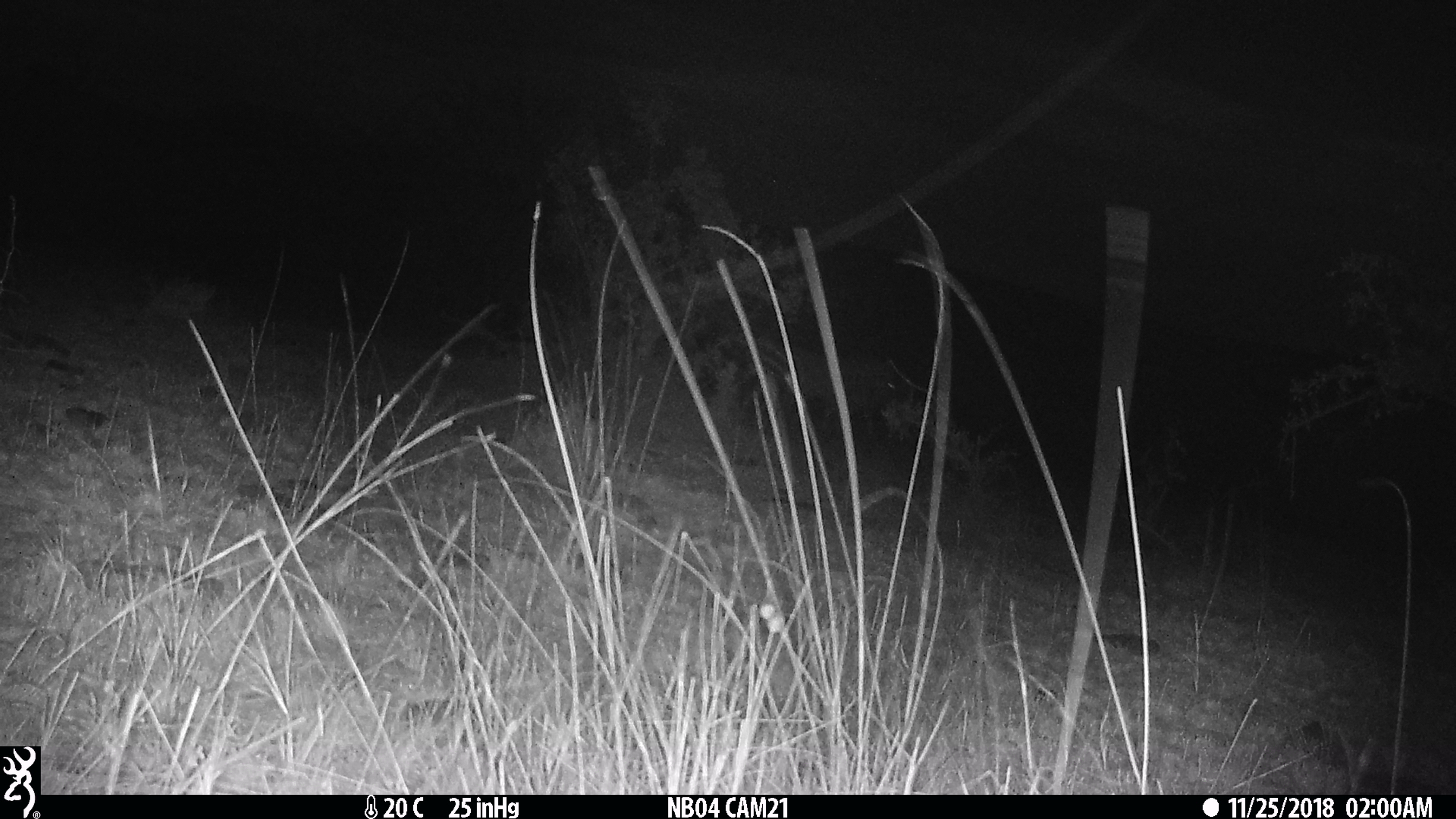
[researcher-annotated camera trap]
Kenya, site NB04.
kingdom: Animalia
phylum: Chordata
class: Mammalia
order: Perissodactyla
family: Equidae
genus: Equus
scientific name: Equus quagga burchellii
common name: burchell's zebra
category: zebra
Zebra (burchell's zebra) (Equus quagga burchellii).